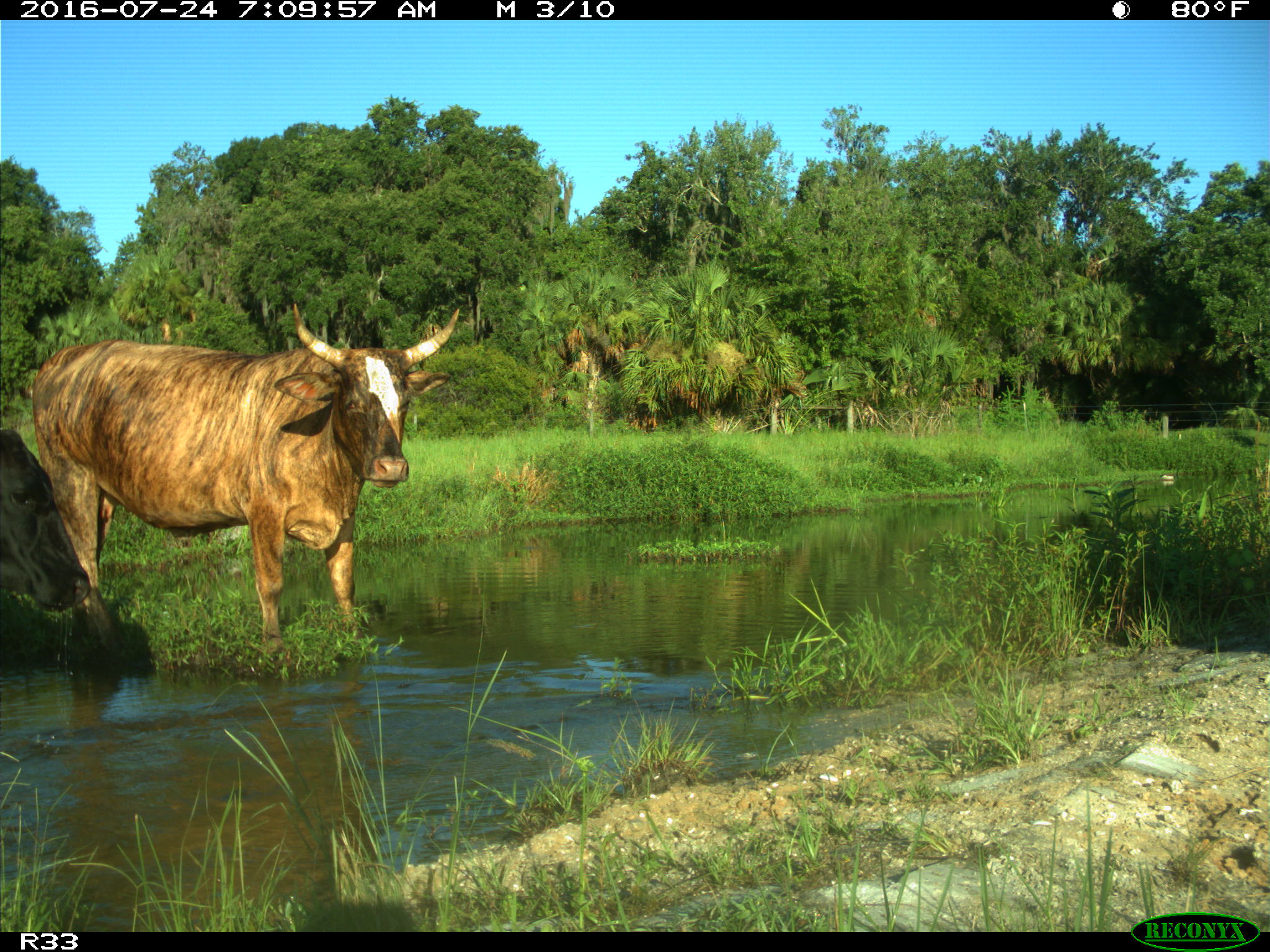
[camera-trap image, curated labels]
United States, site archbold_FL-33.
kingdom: Animalia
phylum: Chordata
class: Mammalia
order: Artiodactyla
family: Bovidae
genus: Bos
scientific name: Bos taurus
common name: domestic cow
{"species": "Bos taurus (domestic cow)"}